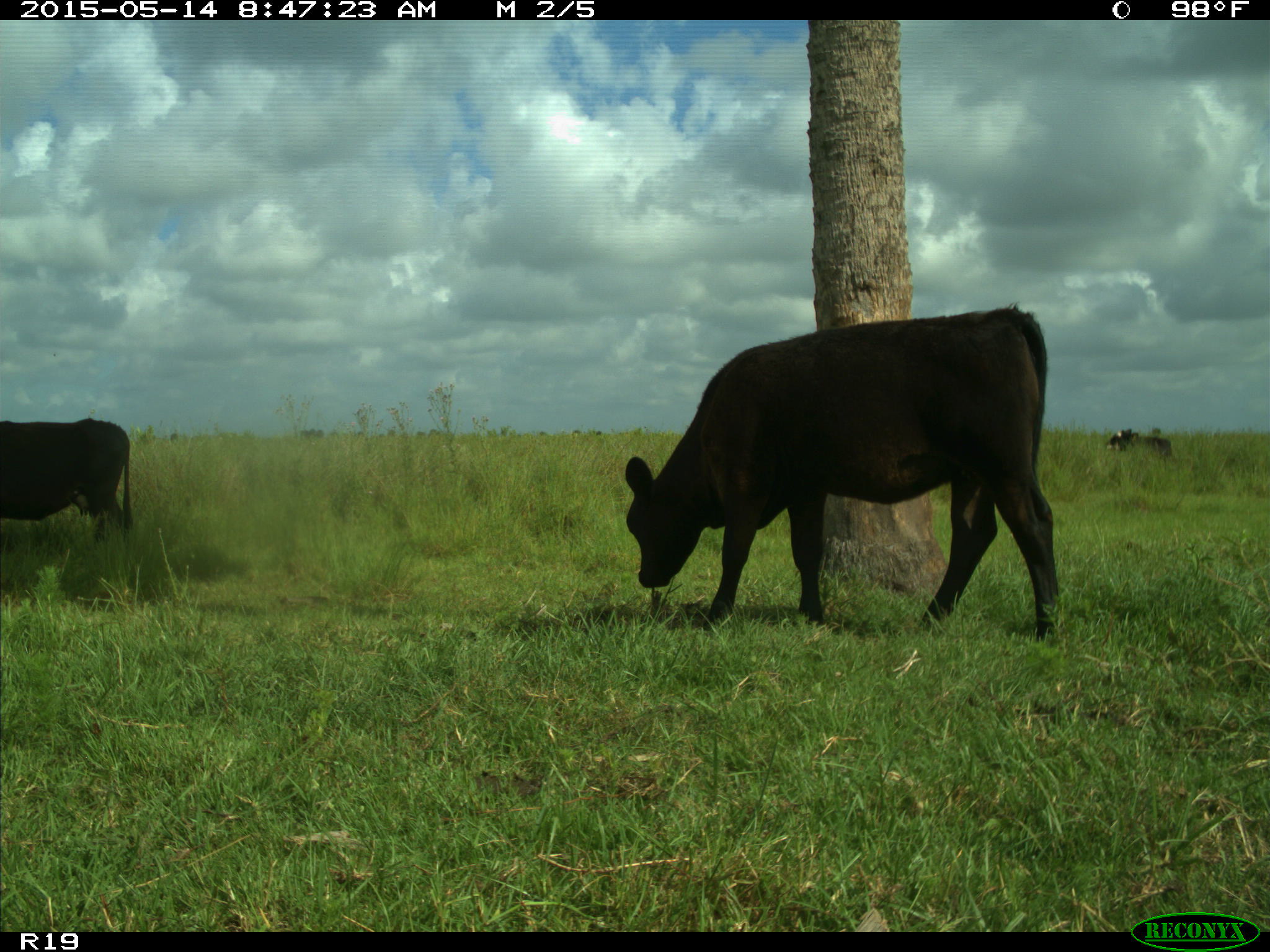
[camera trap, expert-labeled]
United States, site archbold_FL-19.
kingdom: Animalia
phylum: Chordata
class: Mammalia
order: Artiodactyla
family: Bovidae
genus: Bos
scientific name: Bos taurus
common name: domestic cow